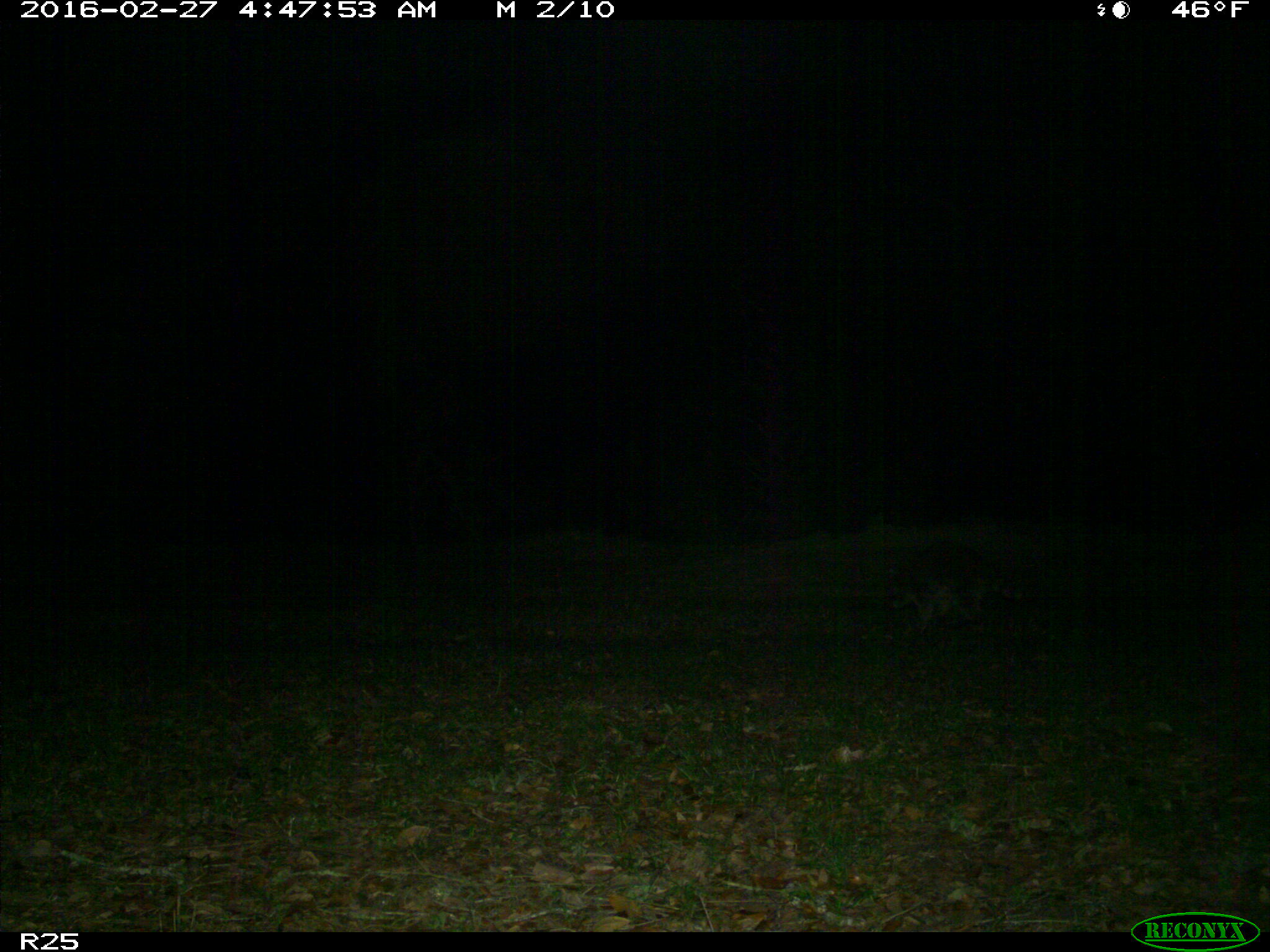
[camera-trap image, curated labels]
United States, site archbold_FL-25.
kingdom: Animalia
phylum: Chordata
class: Mammalia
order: Carnivora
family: Procyonidae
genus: Procyon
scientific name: Procyon lotor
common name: common raccoon